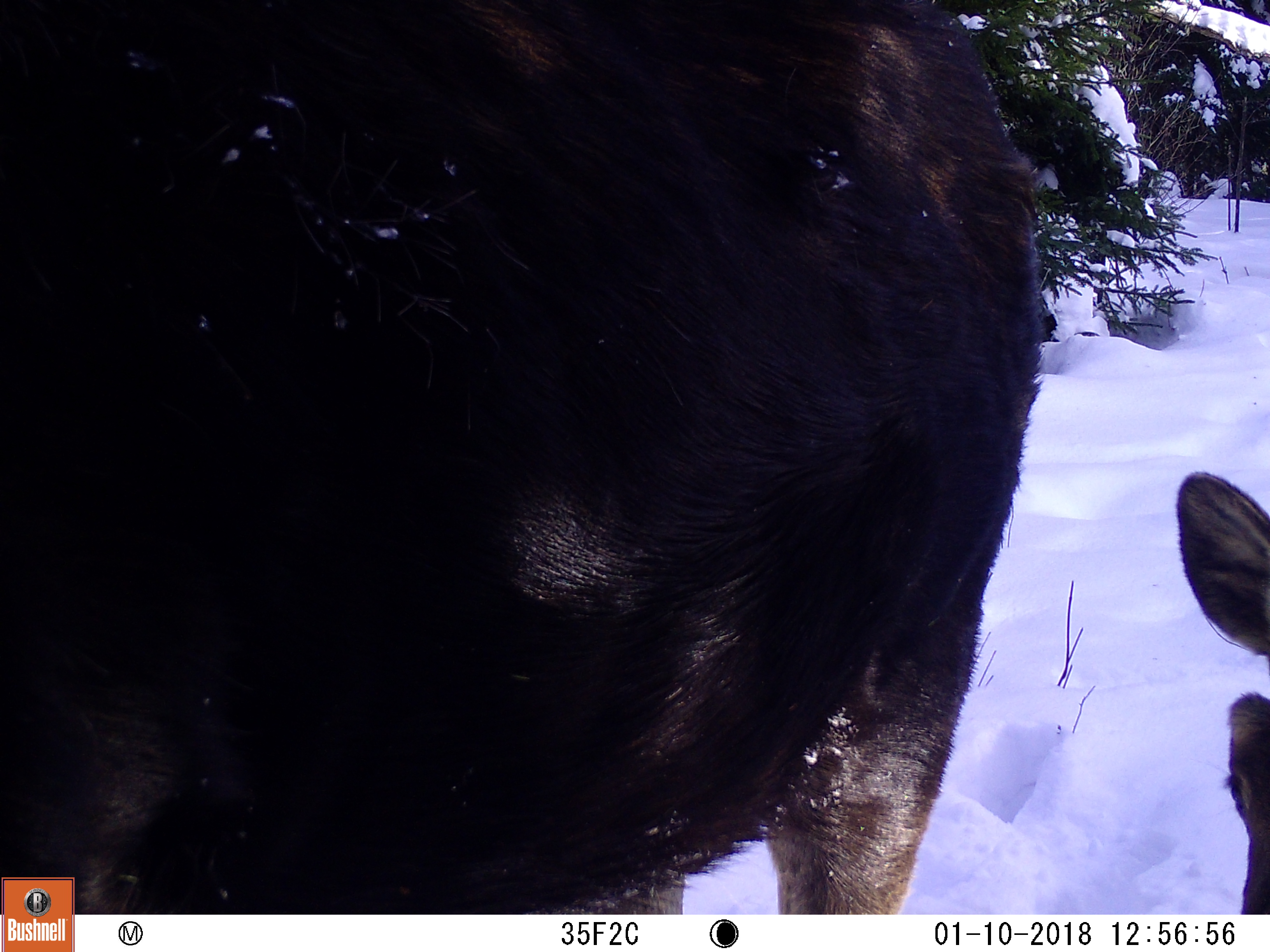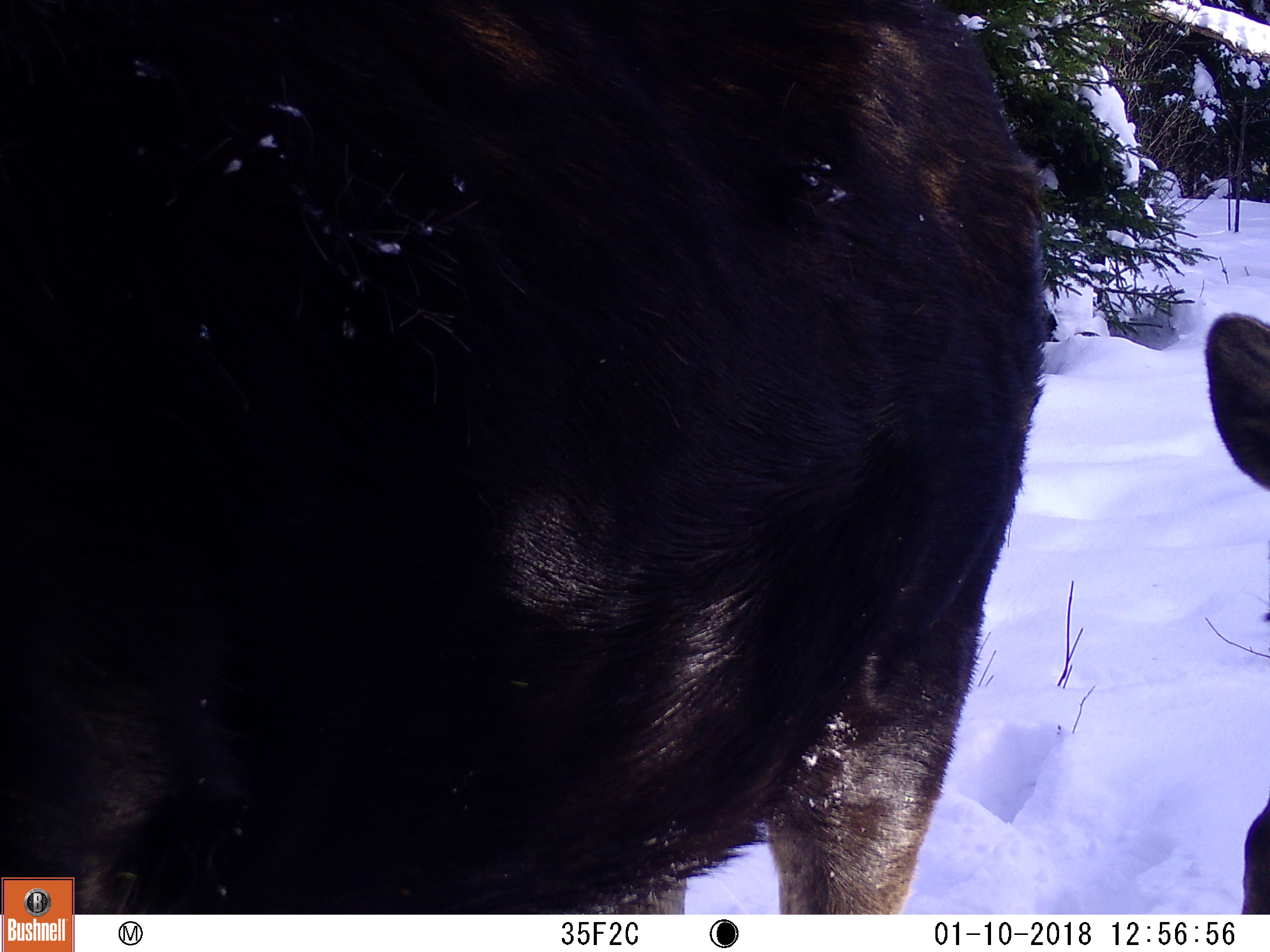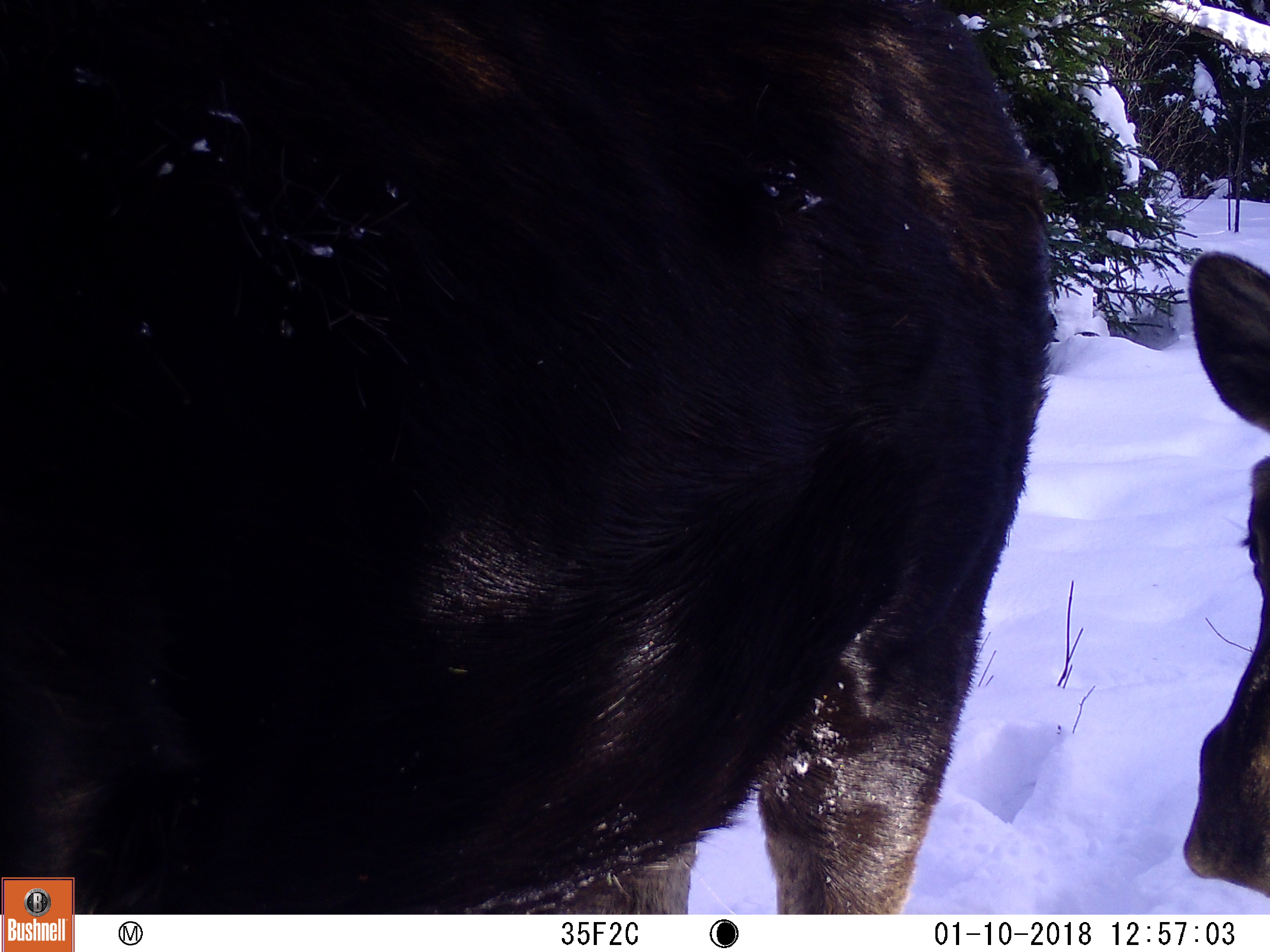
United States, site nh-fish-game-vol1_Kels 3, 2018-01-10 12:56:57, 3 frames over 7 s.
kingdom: Animalia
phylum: Chordata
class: Mammalia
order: Artiodactyla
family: Cervidae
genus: Alces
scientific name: Alces alces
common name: moose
Moose (Alces alces).